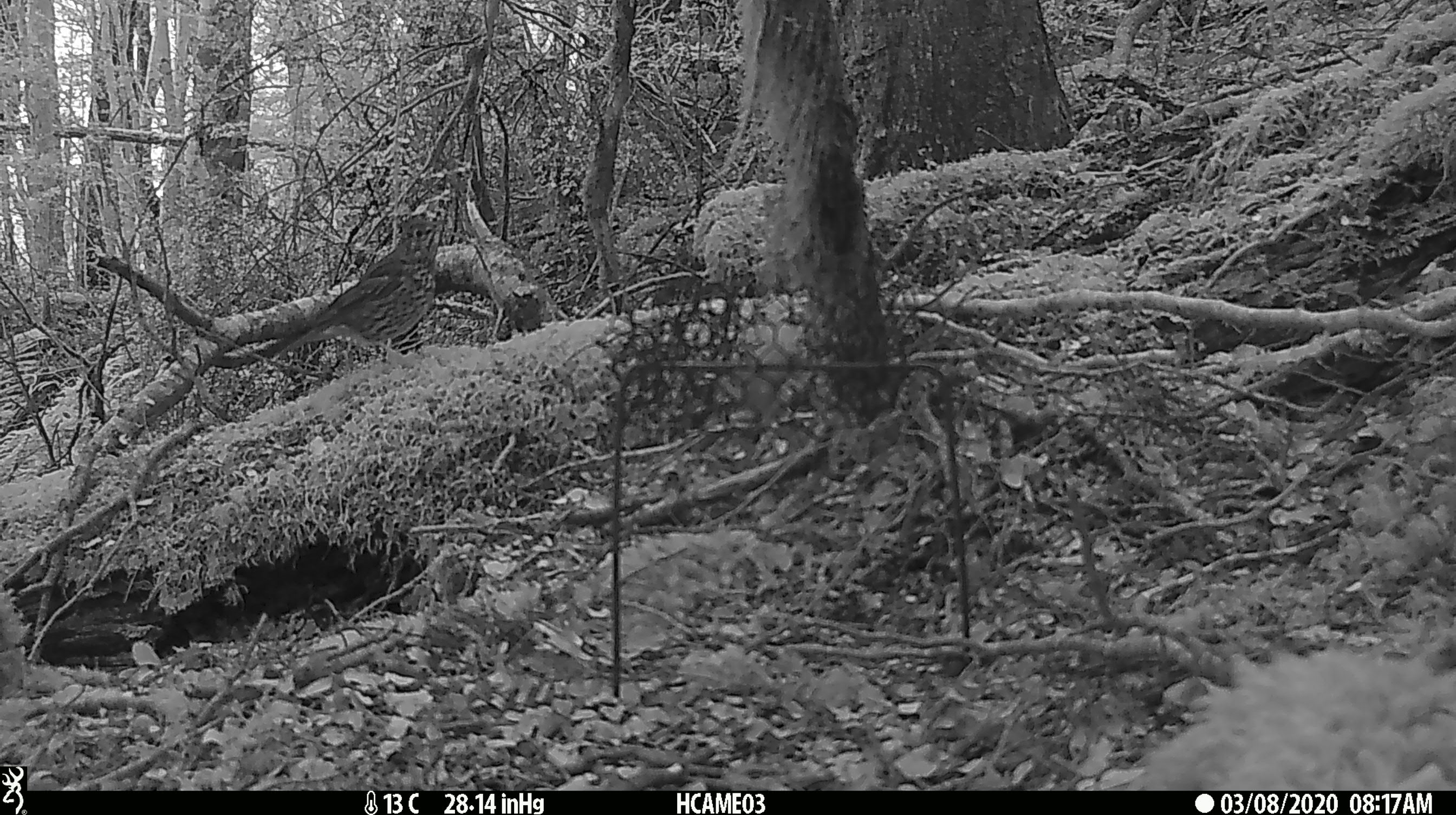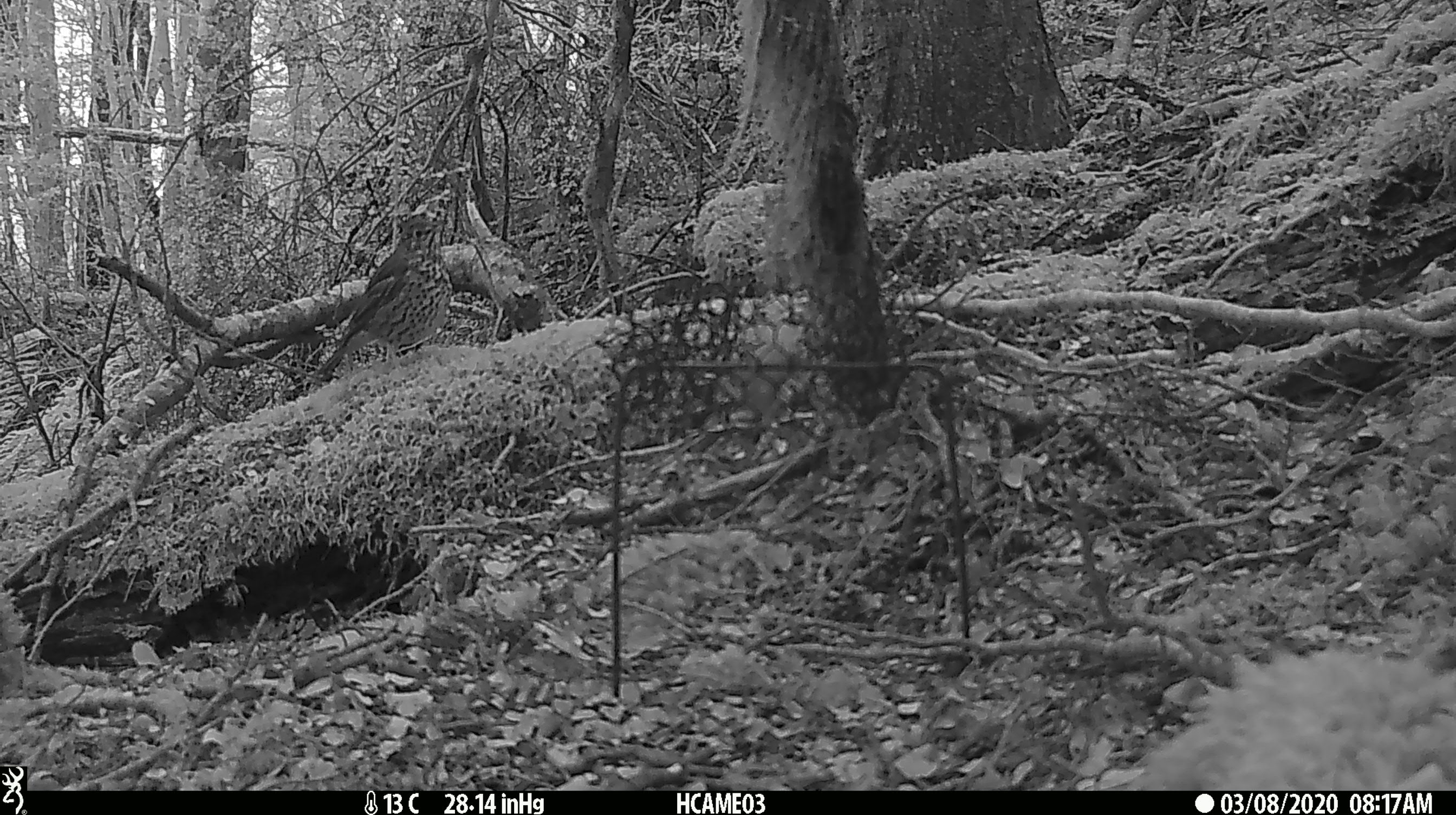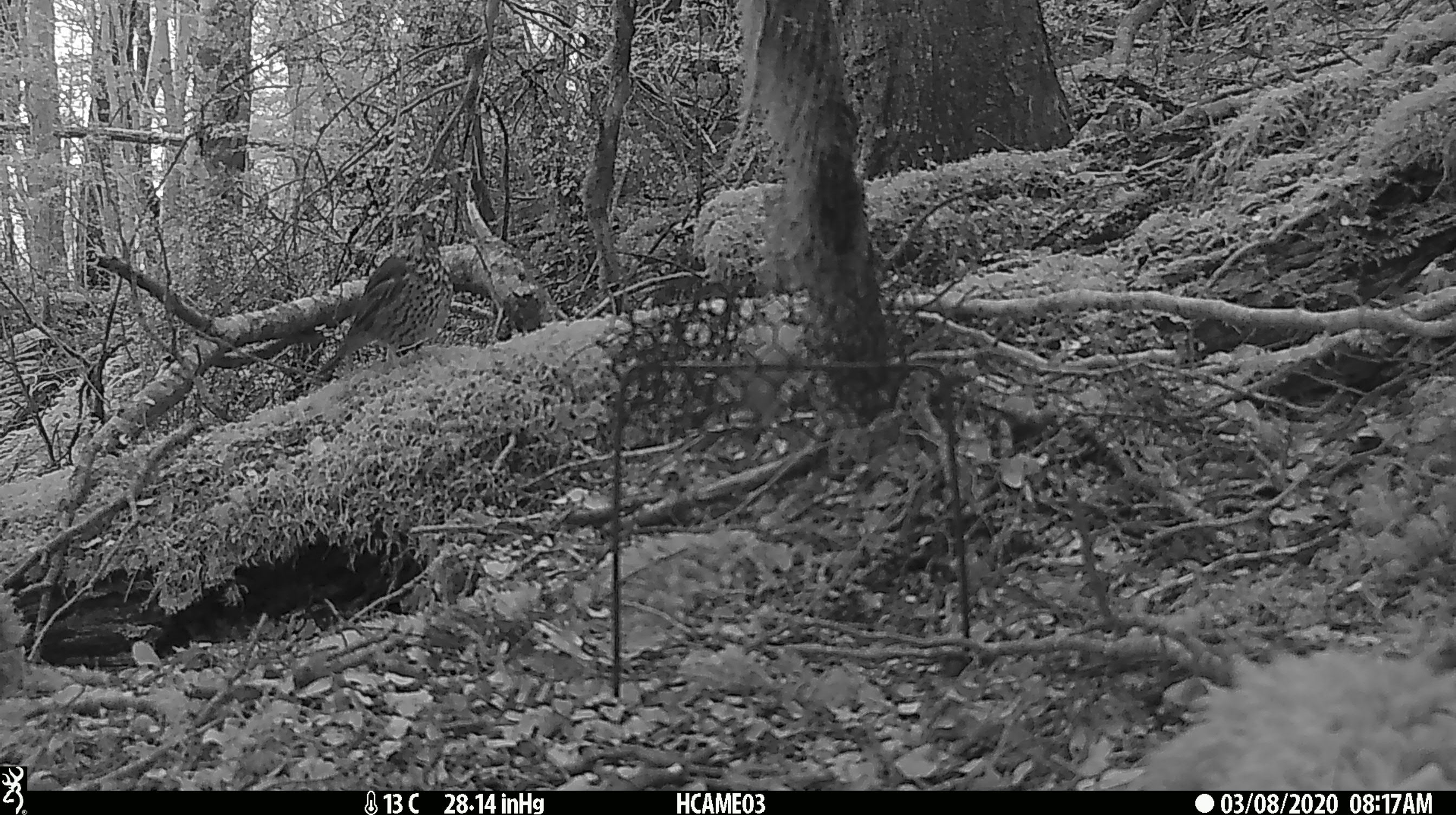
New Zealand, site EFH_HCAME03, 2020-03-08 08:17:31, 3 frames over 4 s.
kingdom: Animalia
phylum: Chordata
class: Aves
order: Passeriformes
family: Turdidae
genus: Turdus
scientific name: Turdus philomelos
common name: song thrush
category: thrush